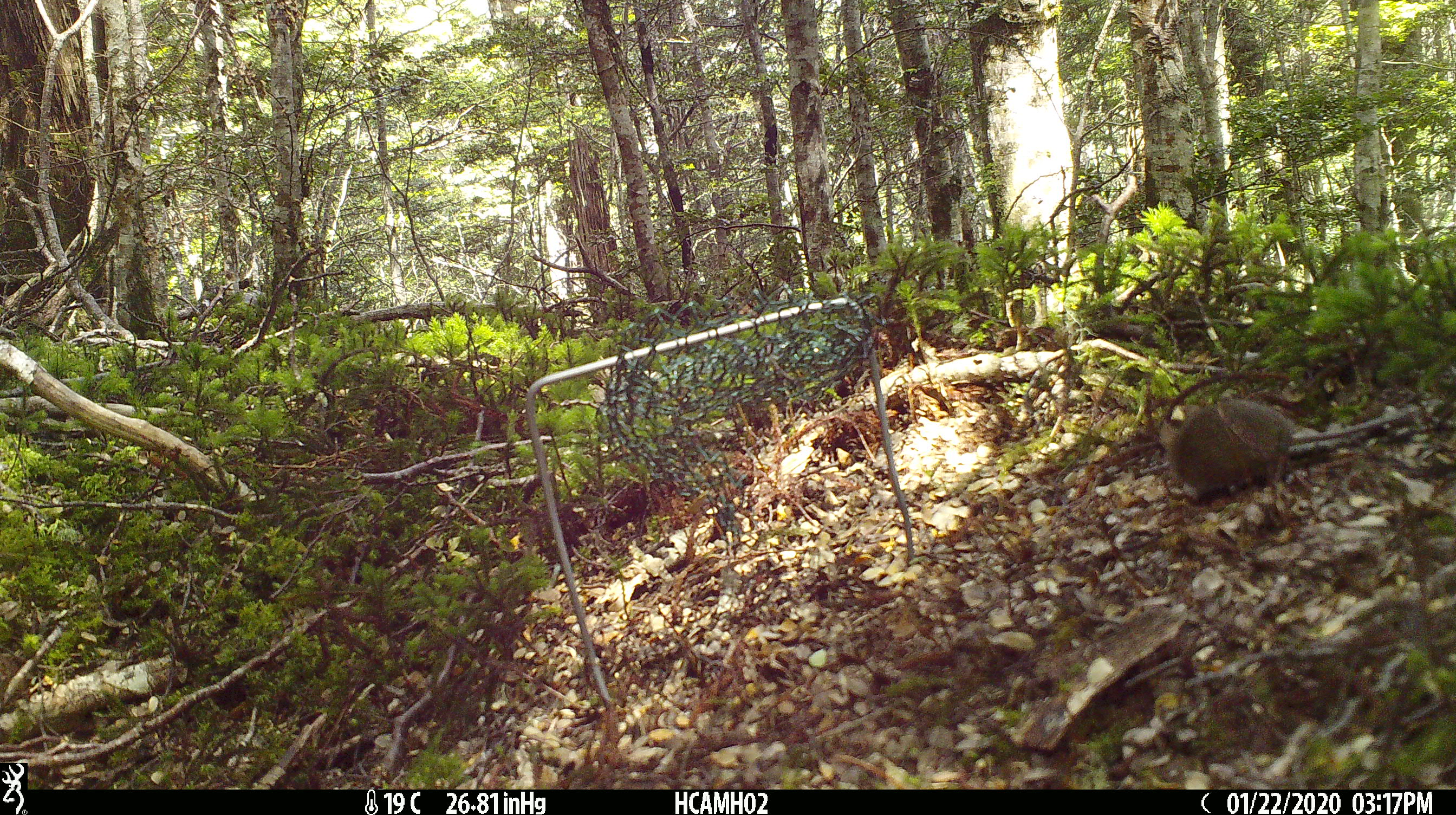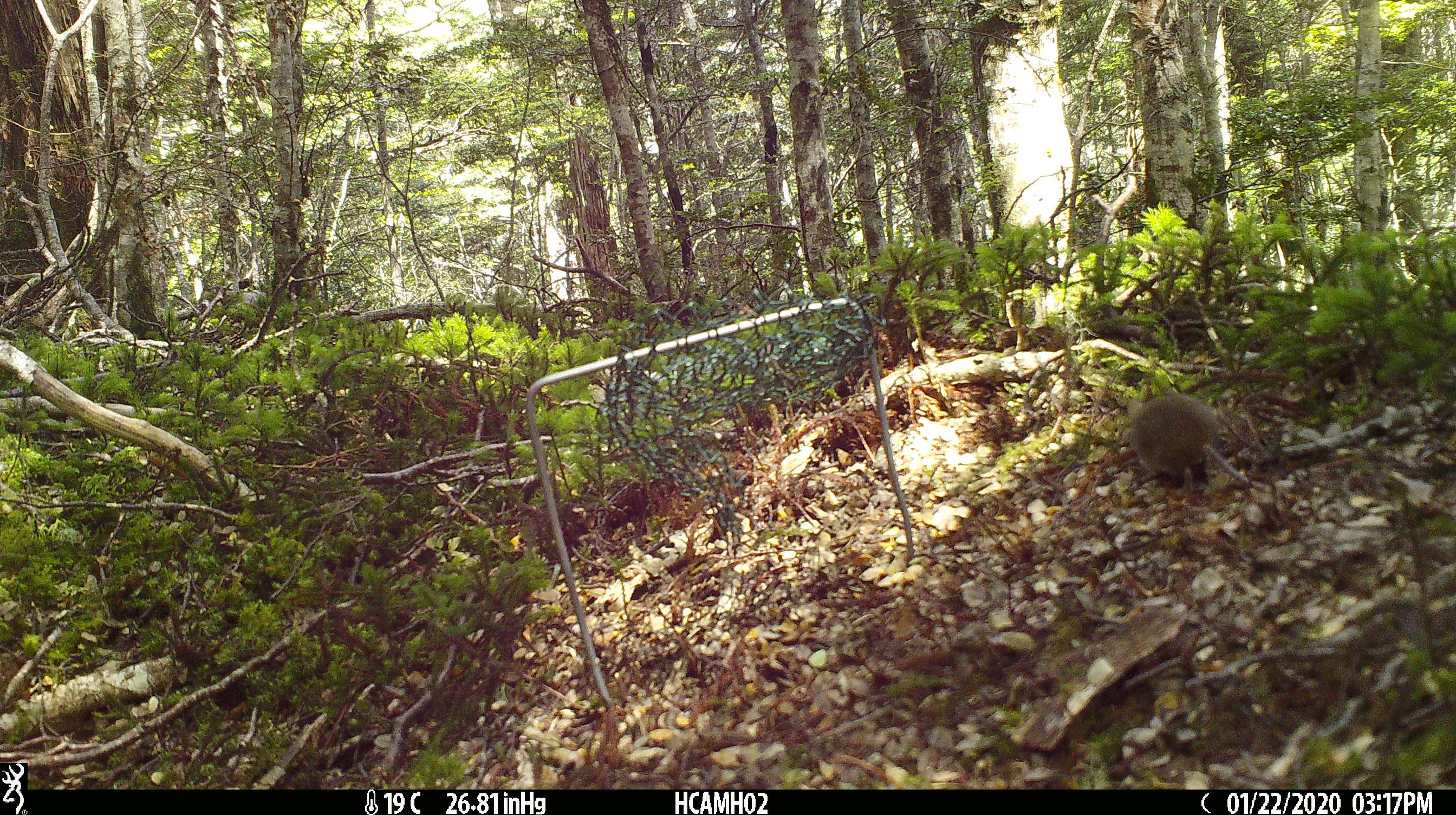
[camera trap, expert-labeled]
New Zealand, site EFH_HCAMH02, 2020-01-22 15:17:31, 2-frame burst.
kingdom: Animalia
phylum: Chordata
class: Mammalia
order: Rodentia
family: Muridae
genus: Mus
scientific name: Mus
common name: mouse